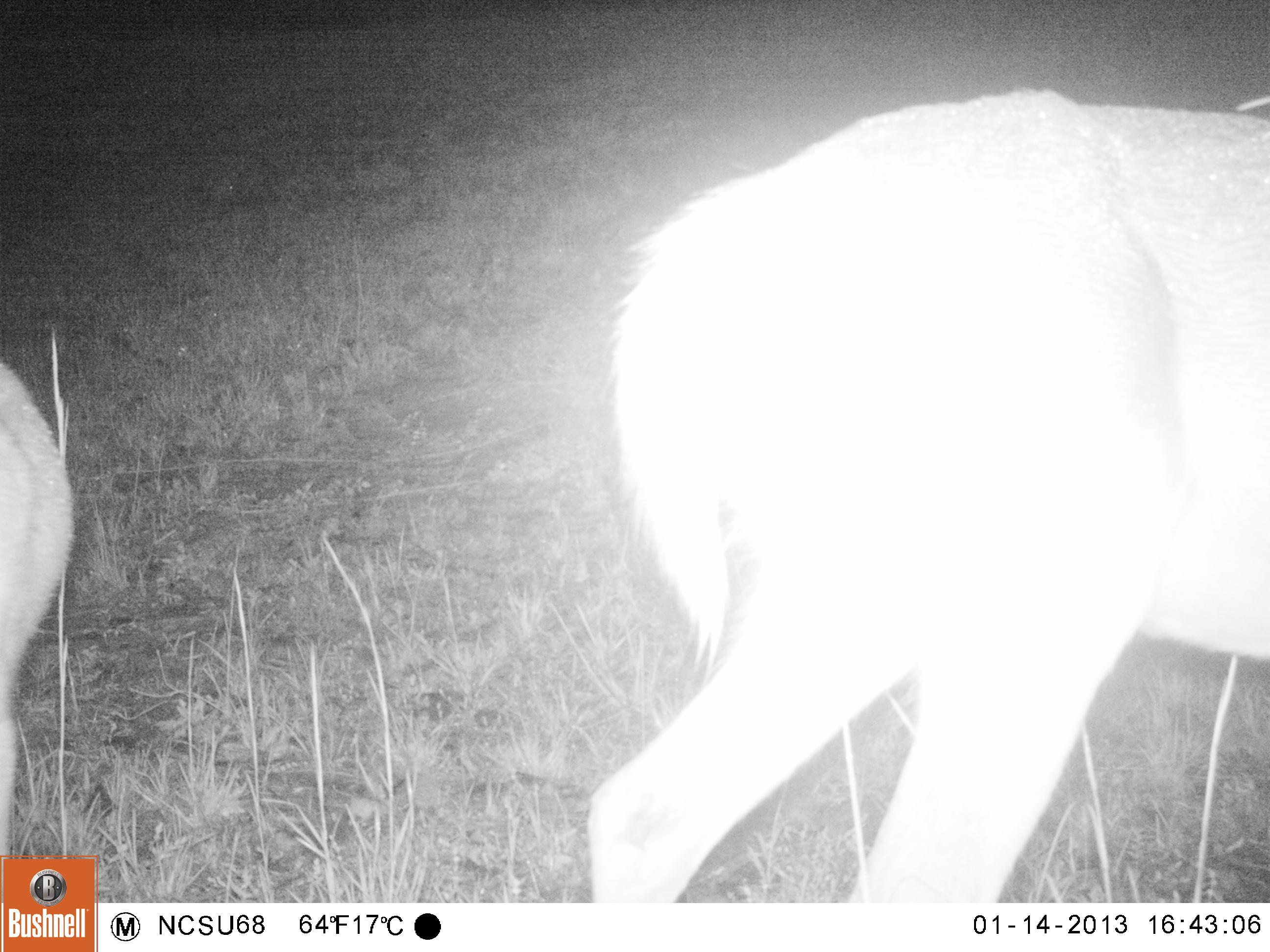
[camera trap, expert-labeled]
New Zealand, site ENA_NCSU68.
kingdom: Animalia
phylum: Chordata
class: Mammalia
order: Artiodactyla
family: Cervidae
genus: Odocoileus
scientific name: Odocoileus virginianus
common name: white-tailed deer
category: white tailed deer